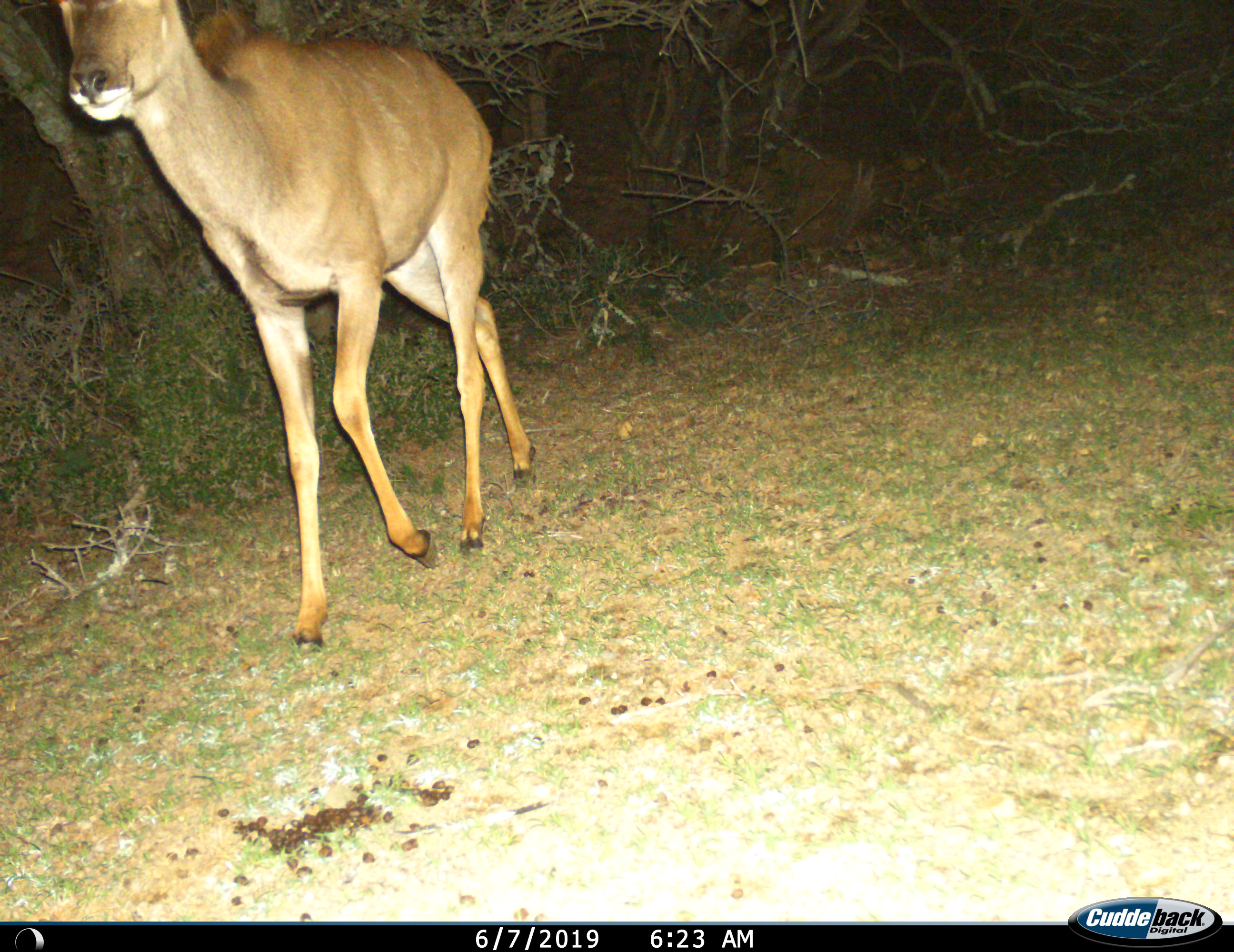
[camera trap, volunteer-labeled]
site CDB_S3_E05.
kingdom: Animalia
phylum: Chordata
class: Mammalia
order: Artiodactyla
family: Bovidae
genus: Tragelaphus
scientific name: Tragelaphus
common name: kudu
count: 1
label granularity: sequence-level